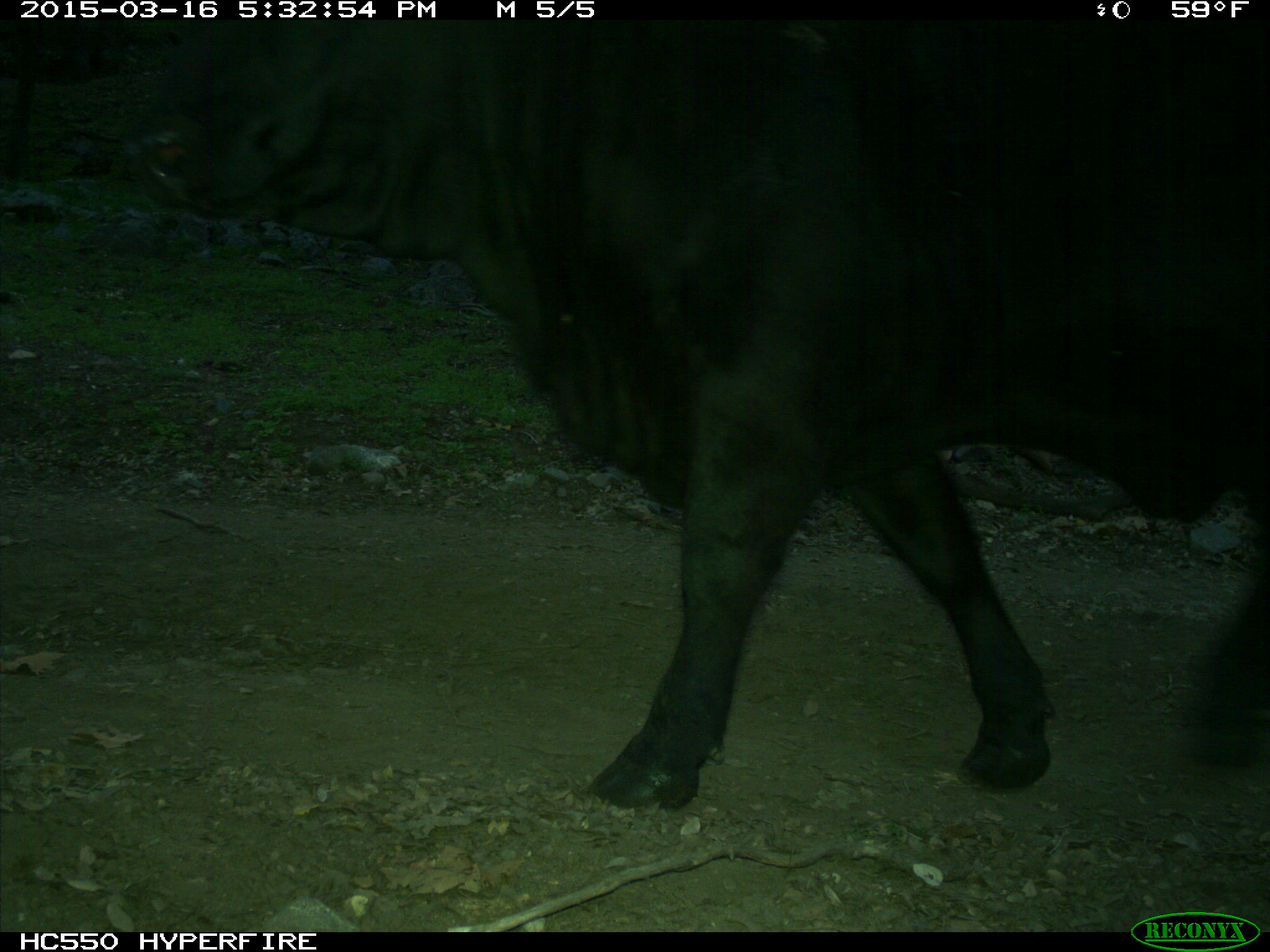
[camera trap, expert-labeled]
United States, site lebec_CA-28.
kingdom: Animalia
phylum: Chordata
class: Mammalia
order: Artiodactyla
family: Bovidae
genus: Bos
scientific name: Bos taurus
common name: domestic cow